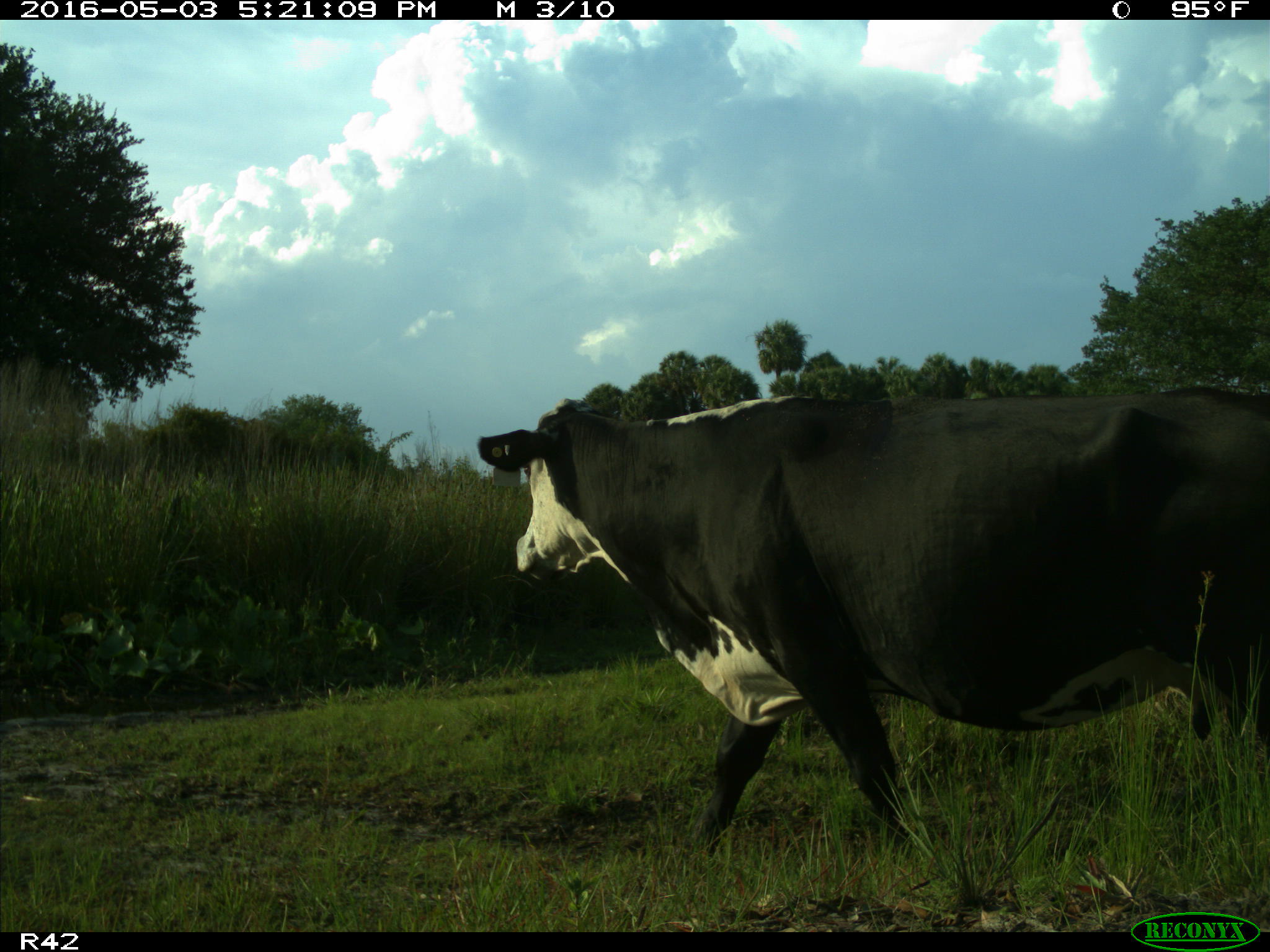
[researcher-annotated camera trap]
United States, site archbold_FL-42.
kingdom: Animalia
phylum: Chordata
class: Mammalia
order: Artiodactyla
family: Bovidae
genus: Bos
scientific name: Bos taurus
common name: domestic cow